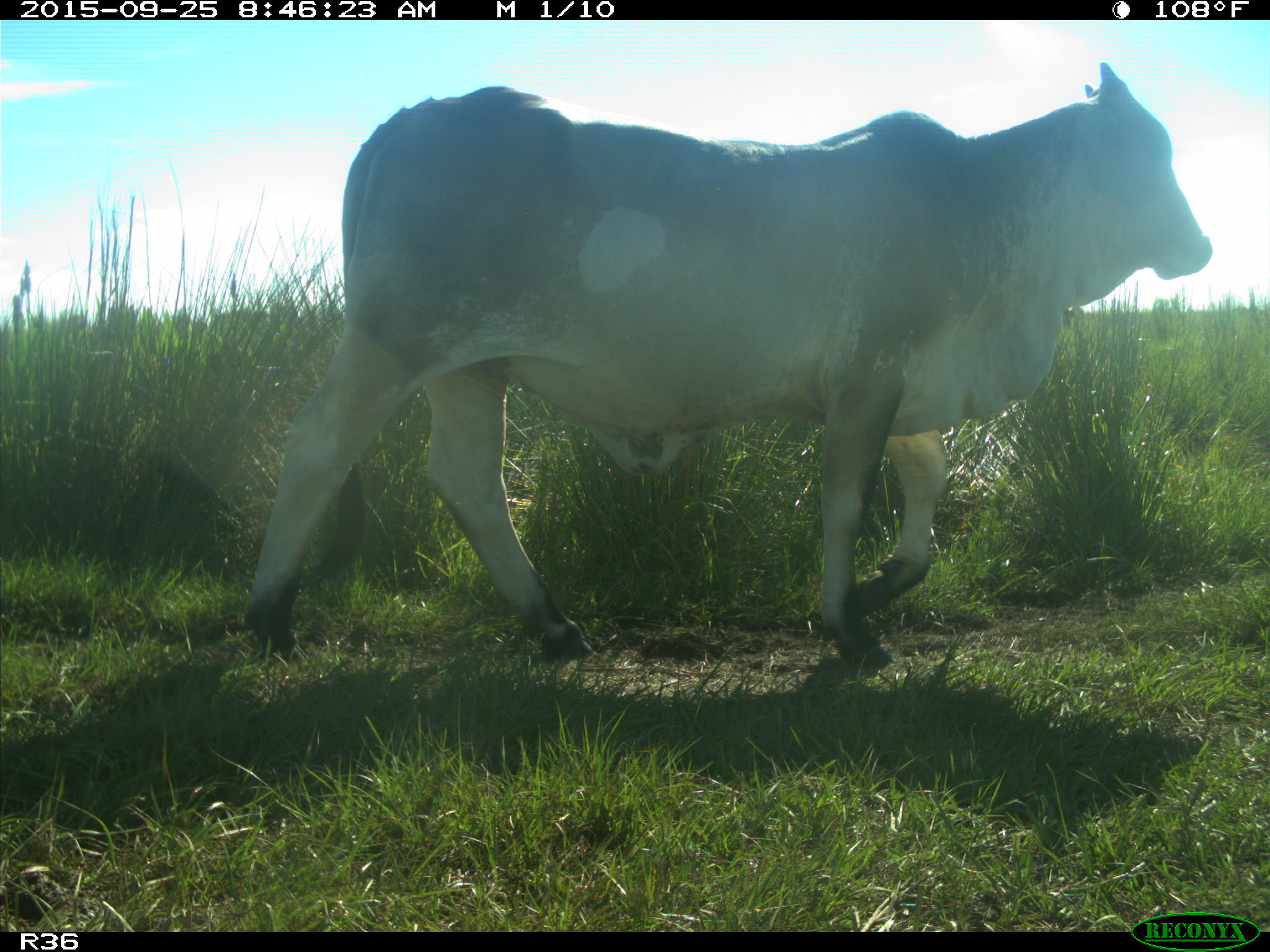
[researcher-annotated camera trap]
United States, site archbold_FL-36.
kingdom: Animalia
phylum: Chordata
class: Mammalia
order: Artiodactyla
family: Bovidae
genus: Bos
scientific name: Bos taurus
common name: domestic cow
Bos taurus (domestic cow).